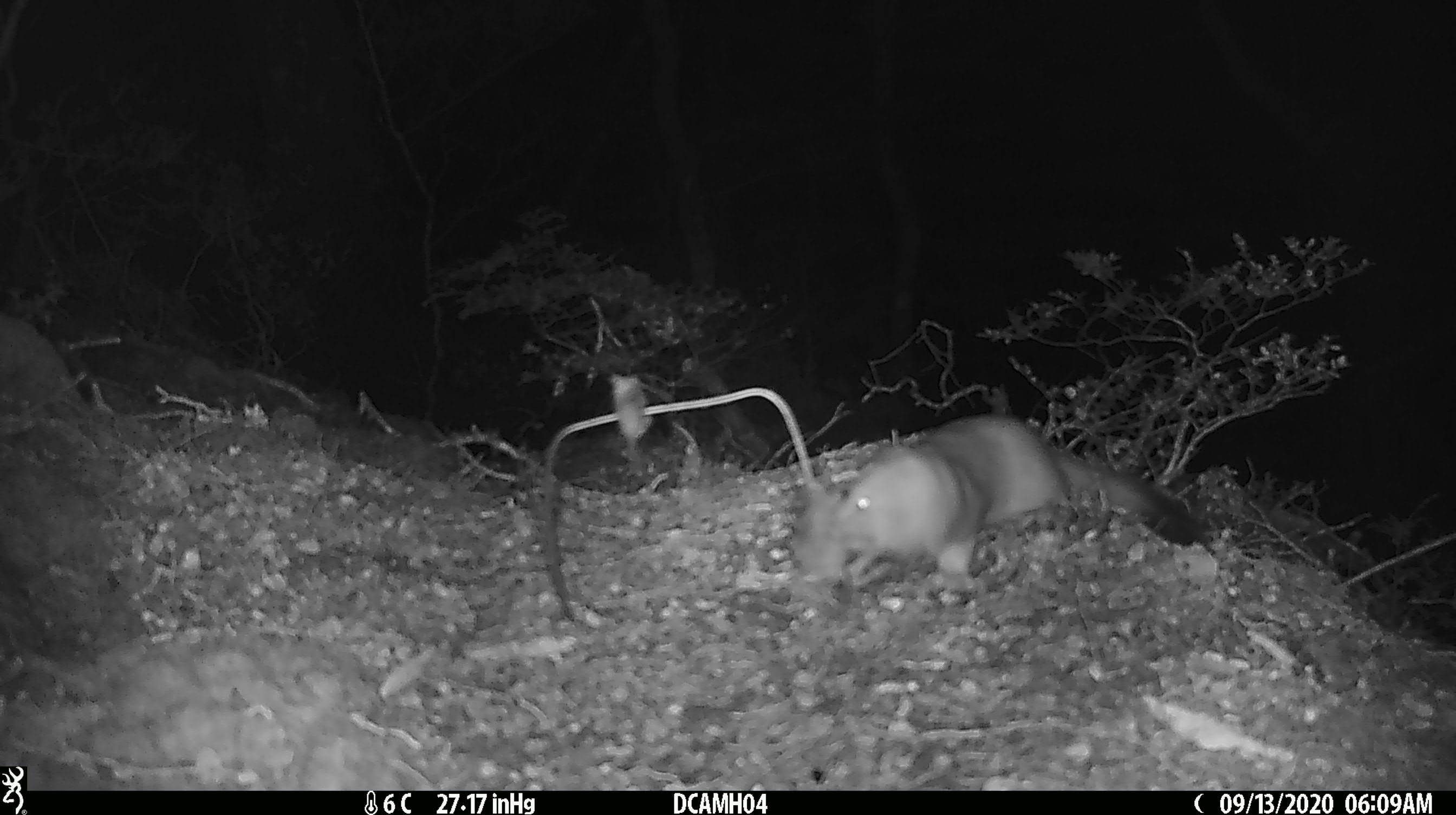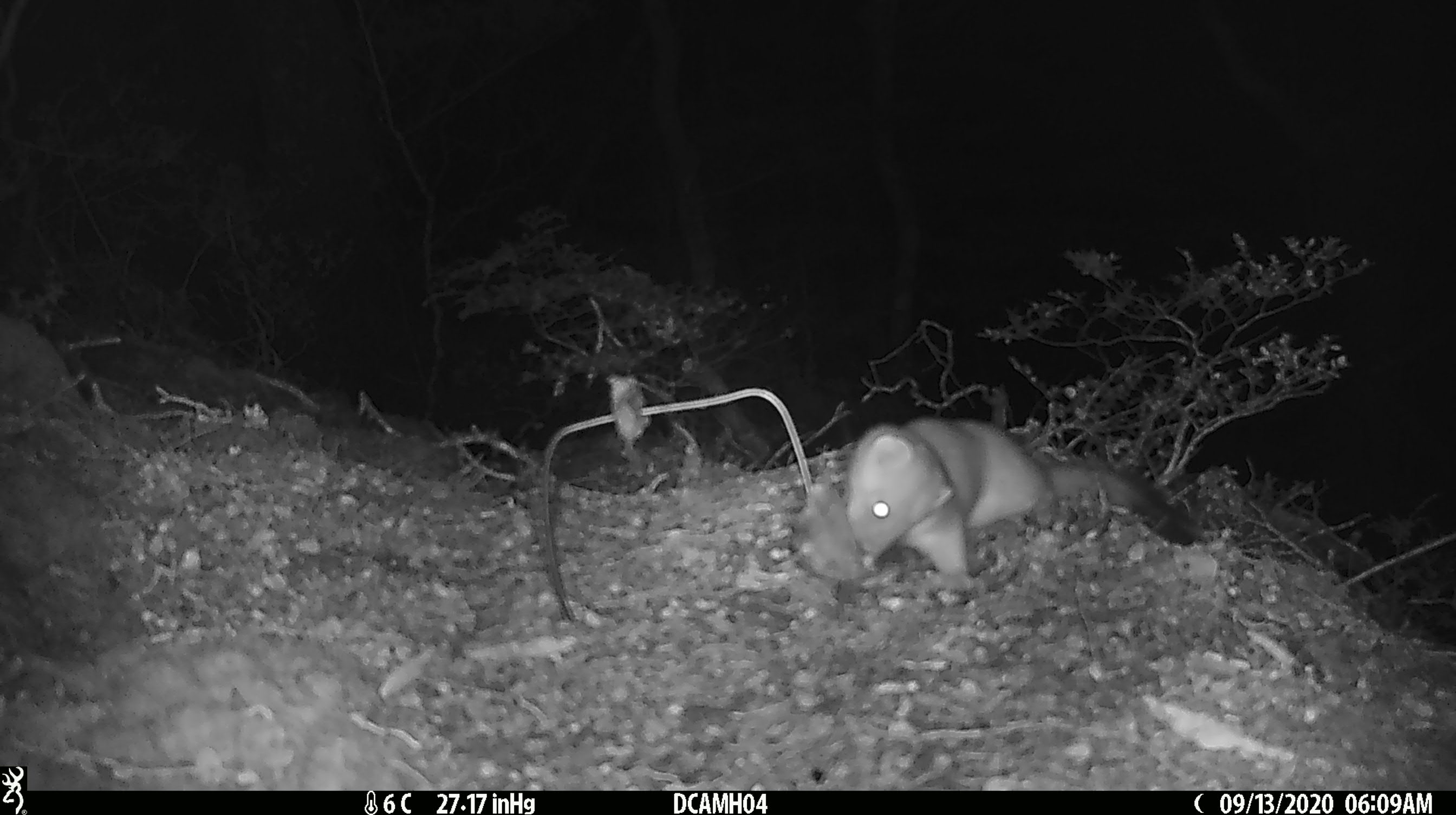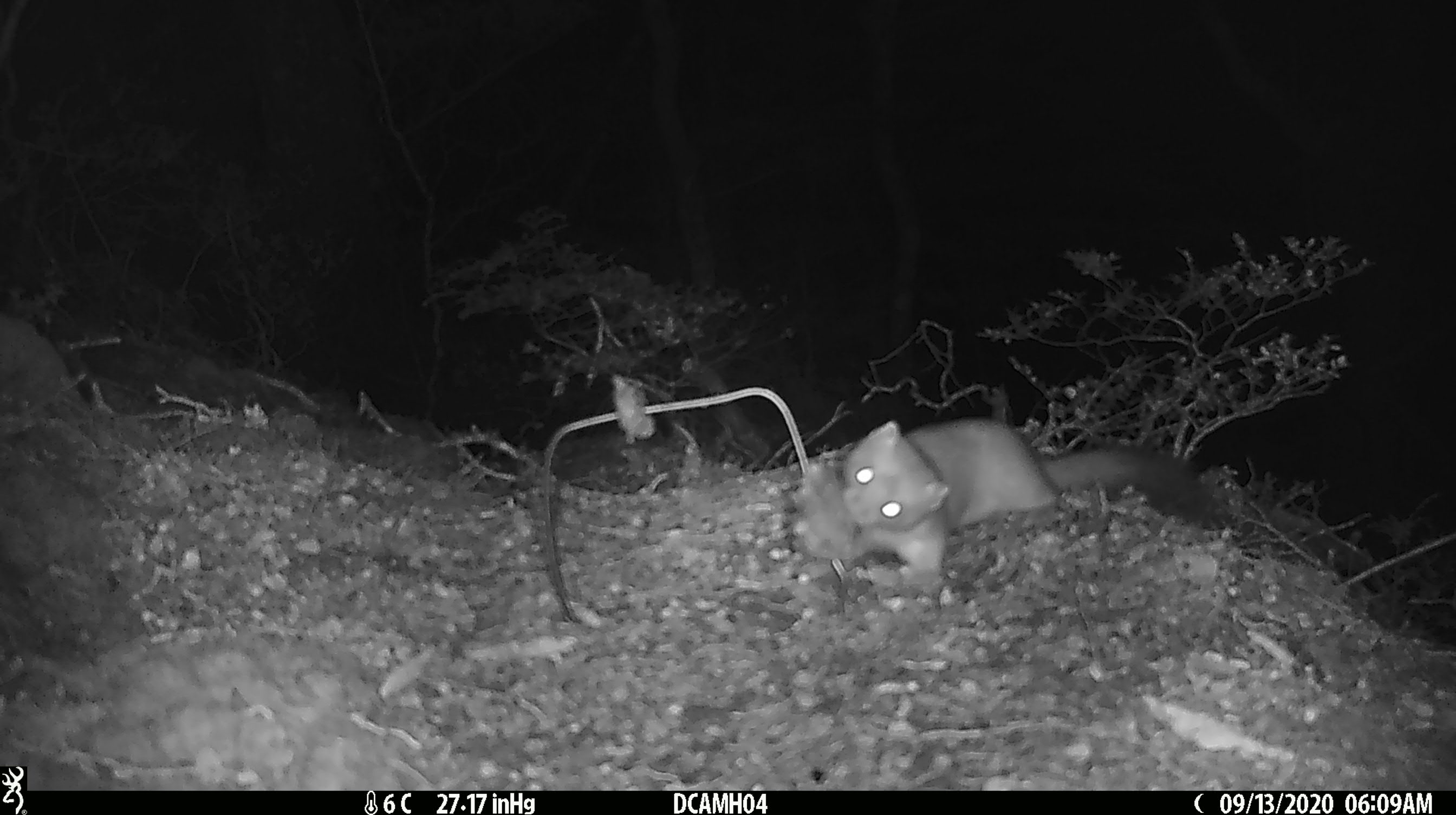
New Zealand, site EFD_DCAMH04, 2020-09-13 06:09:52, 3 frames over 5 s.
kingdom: Animalia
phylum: Chordata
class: Mammalia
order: Carnivora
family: Mustelidae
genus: Mustela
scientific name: Mustela erminea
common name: stoat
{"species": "stoat (Mustela erminea)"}